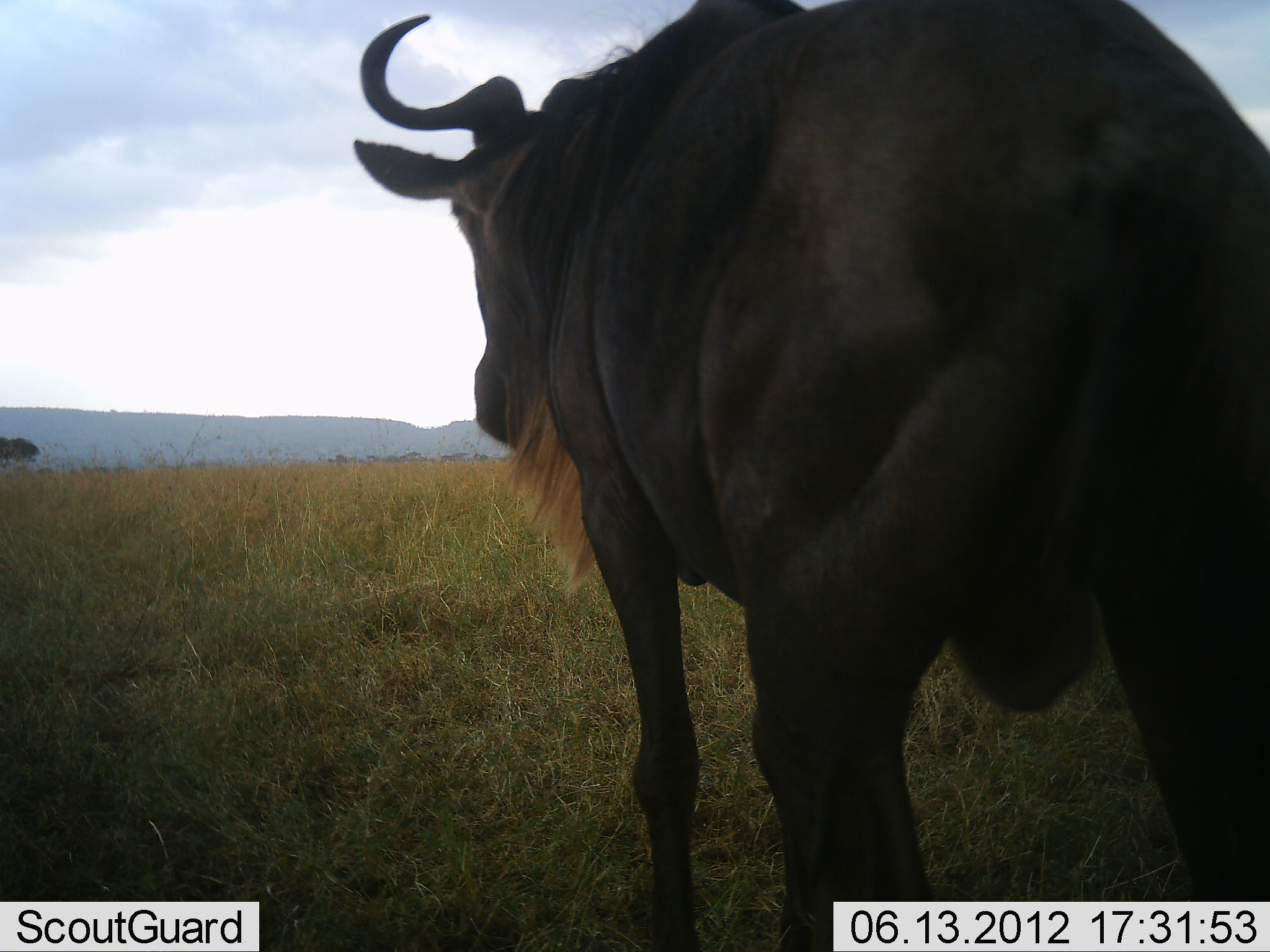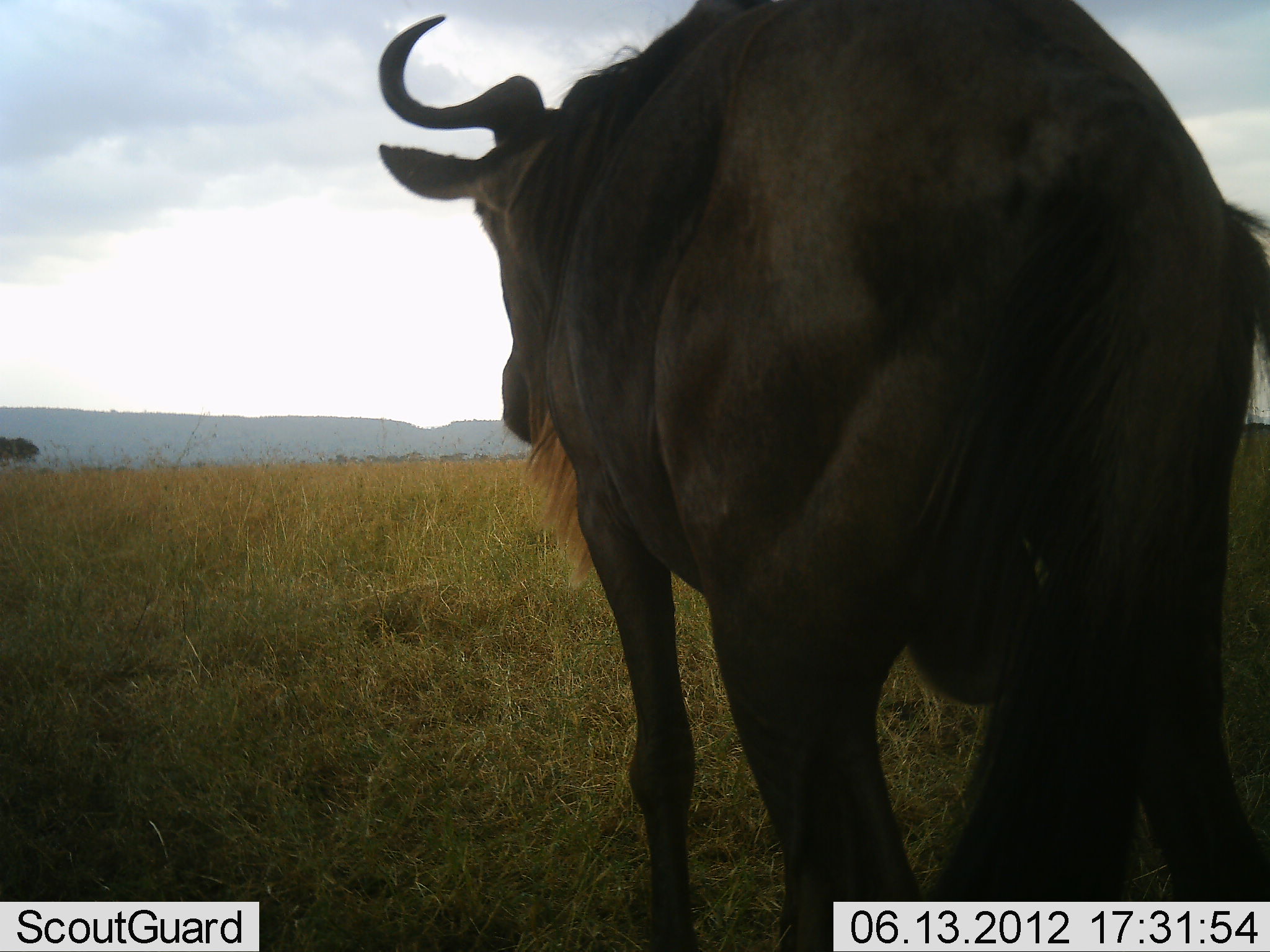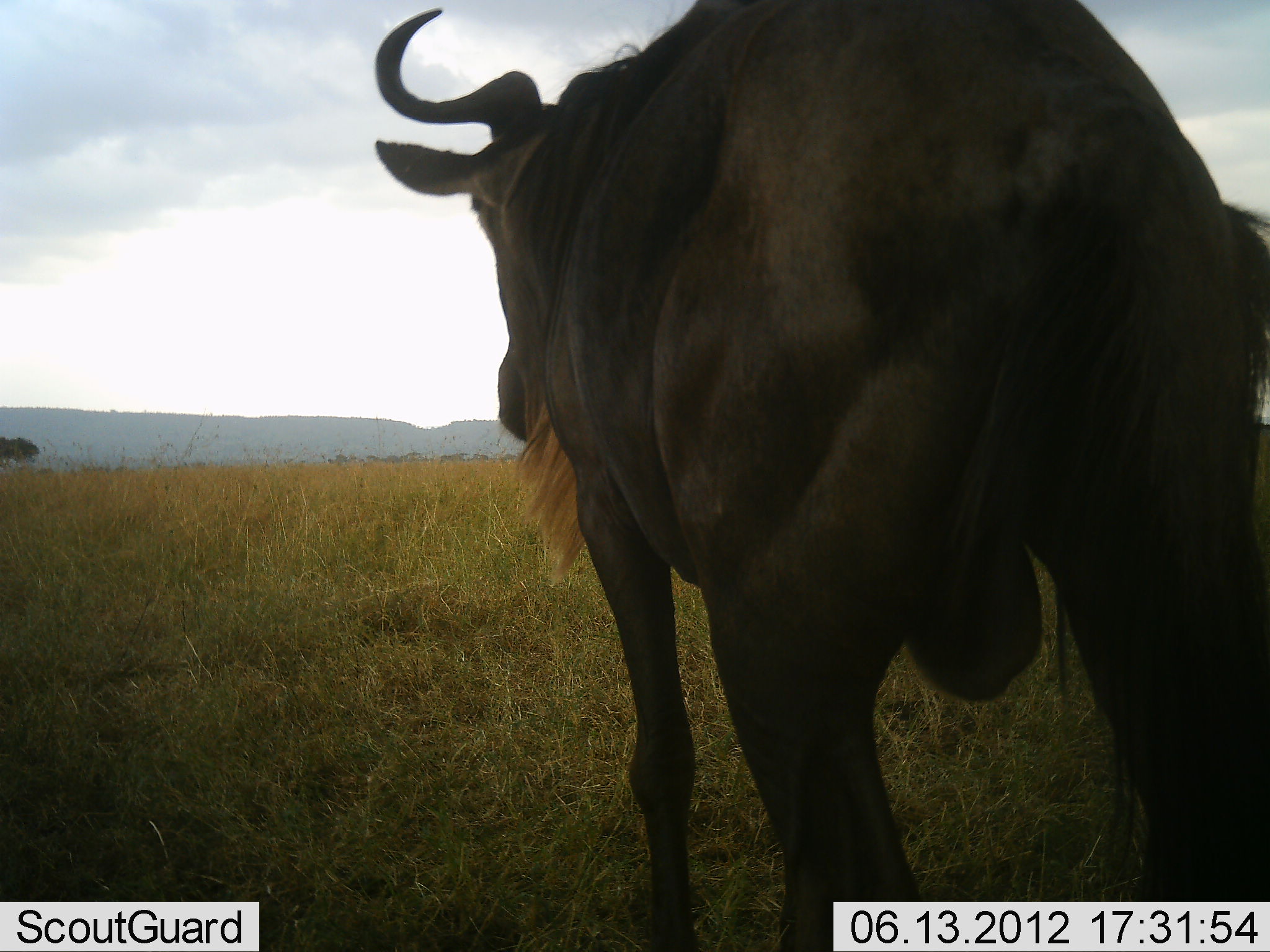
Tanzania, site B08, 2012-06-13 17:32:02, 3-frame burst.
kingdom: Animalia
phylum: Chordata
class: Mammalia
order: Artiodactyla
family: Bovidae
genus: Connochaetes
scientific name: Connochaetes taurinus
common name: blue wildebeest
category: wildebeest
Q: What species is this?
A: Wildebeest (blue wildebeest) (Connochaetes taurinus).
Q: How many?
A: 1.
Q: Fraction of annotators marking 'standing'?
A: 100%.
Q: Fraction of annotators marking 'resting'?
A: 0%.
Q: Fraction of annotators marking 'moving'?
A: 0%.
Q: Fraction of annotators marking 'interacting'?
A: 0%.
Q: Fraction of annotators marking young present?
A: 0%.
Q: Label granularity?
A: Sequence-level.